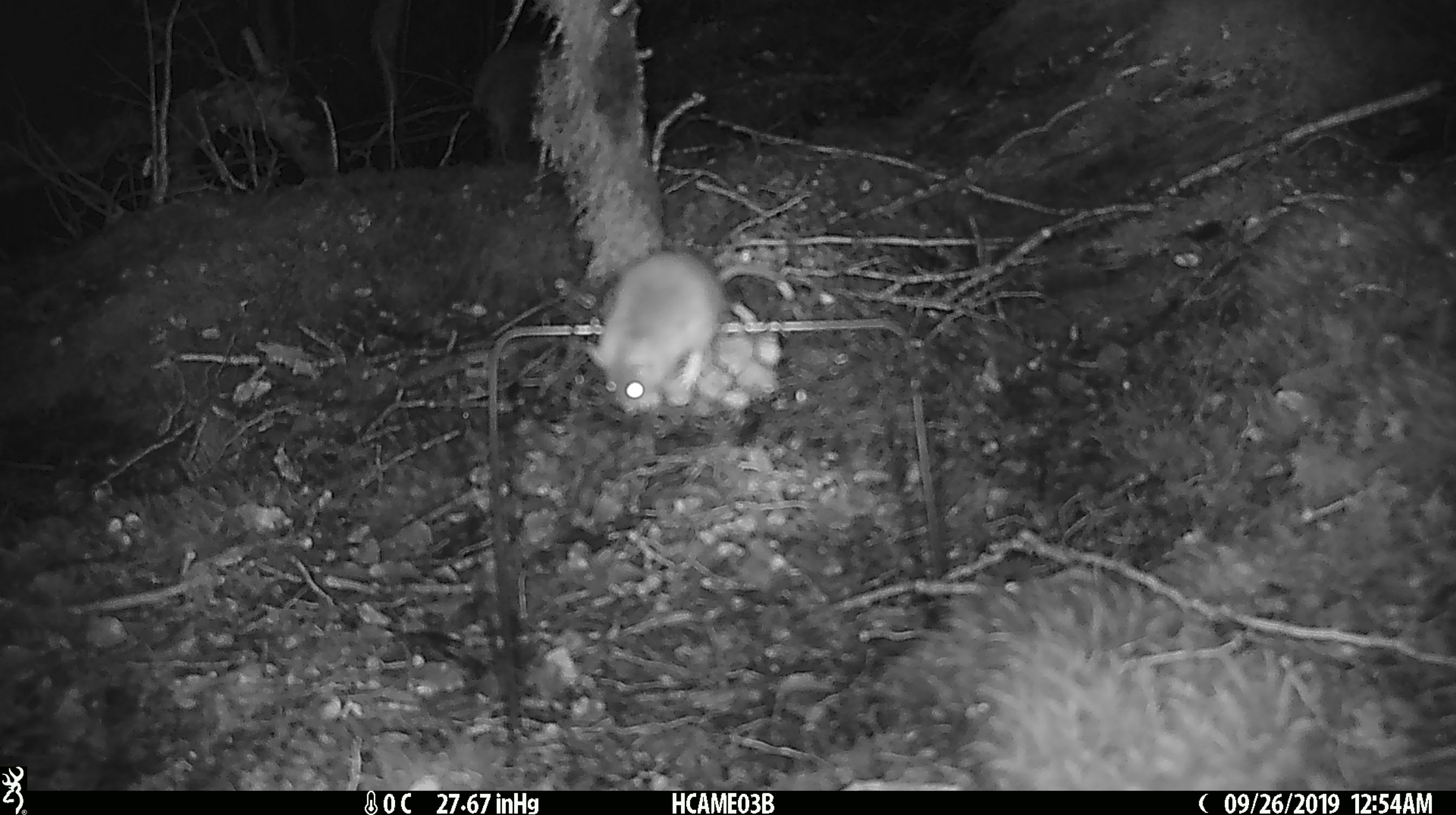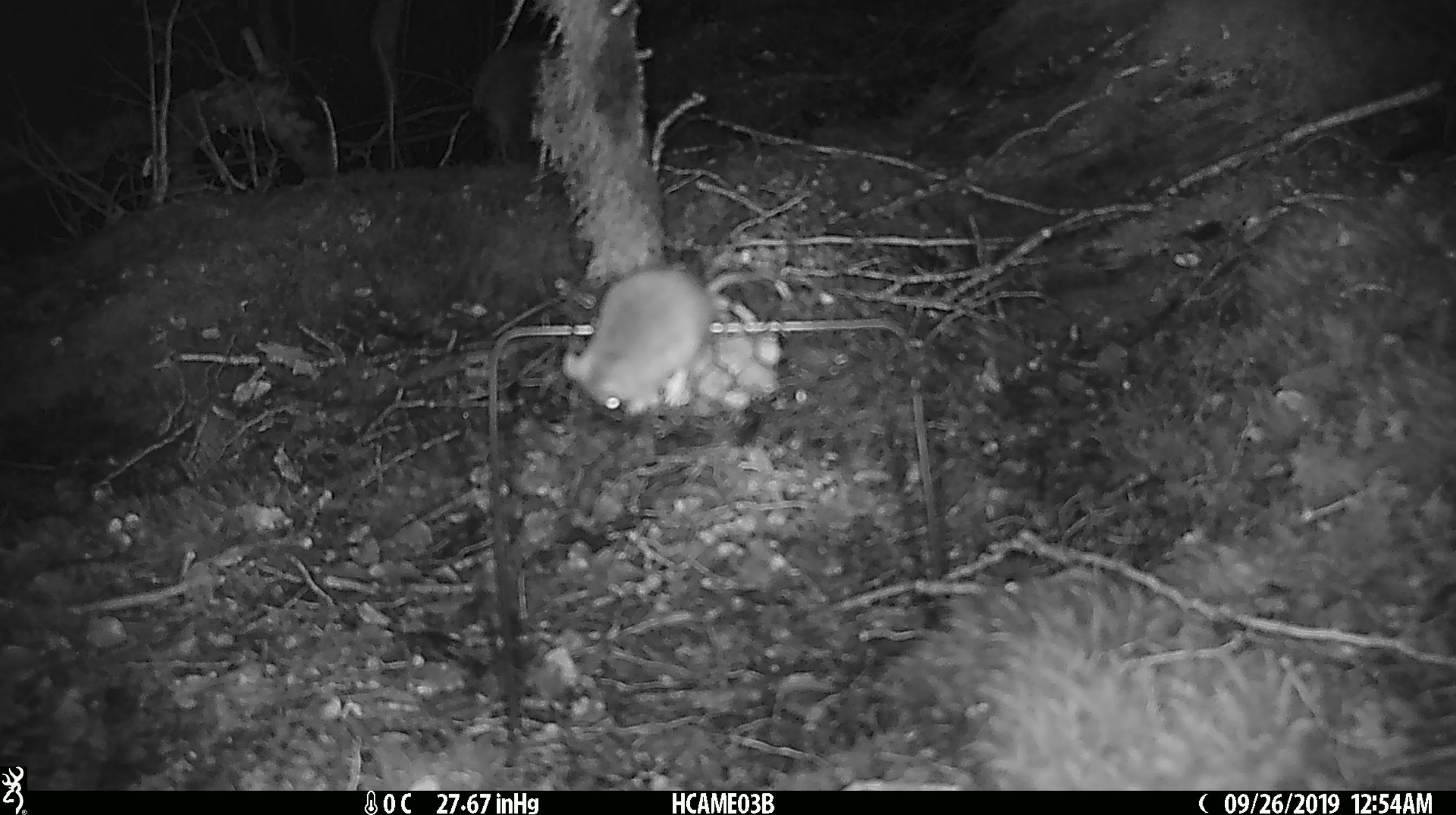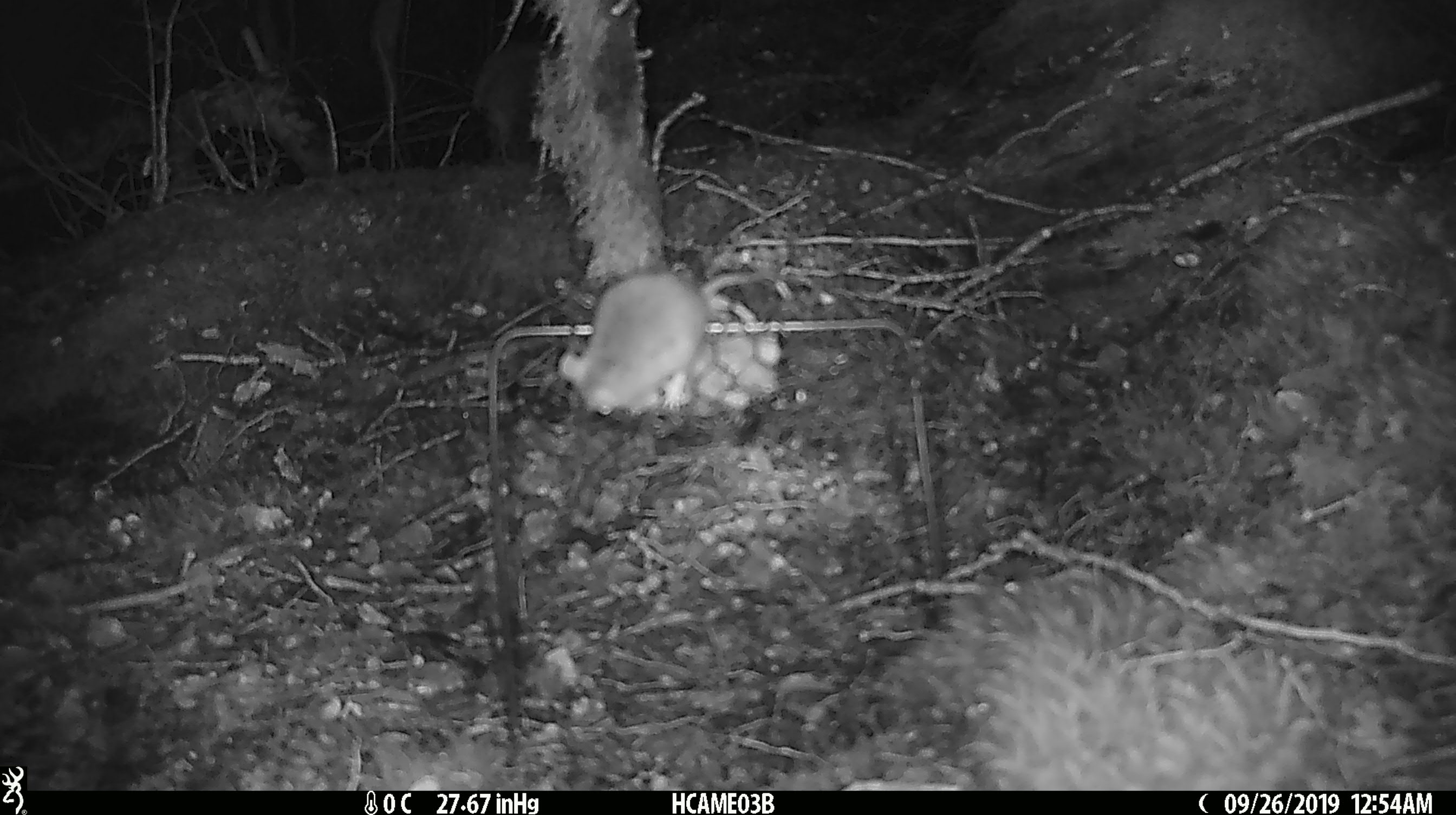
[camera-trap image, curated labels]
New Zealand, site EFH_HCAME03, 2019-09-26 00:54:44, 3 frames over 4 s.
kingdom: Animalia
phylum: Chordata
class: Mammalia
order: Rodentia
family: Muridae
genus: Mus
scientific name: Mus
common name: mouse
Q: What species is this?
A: Mouse (Mus).